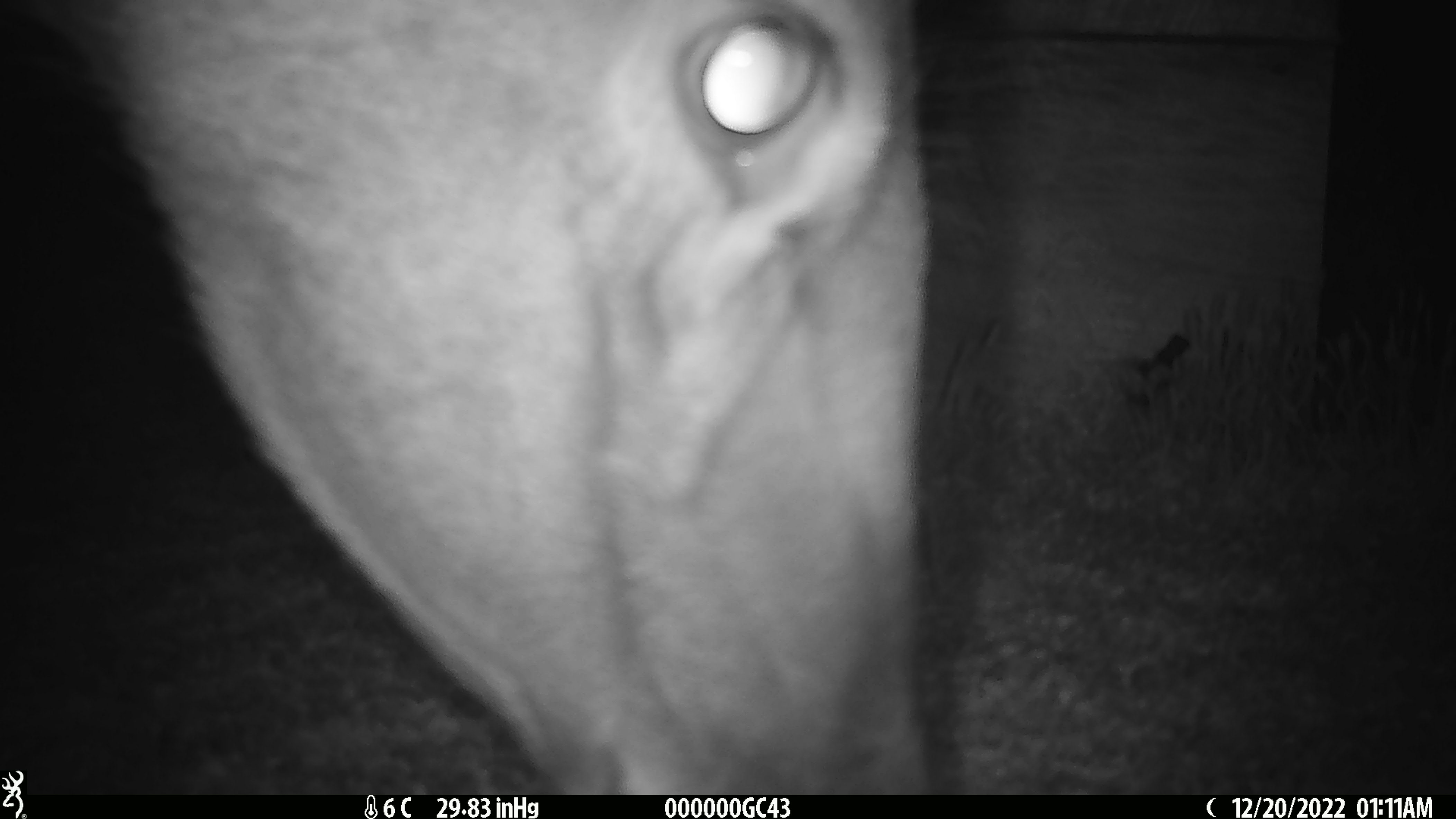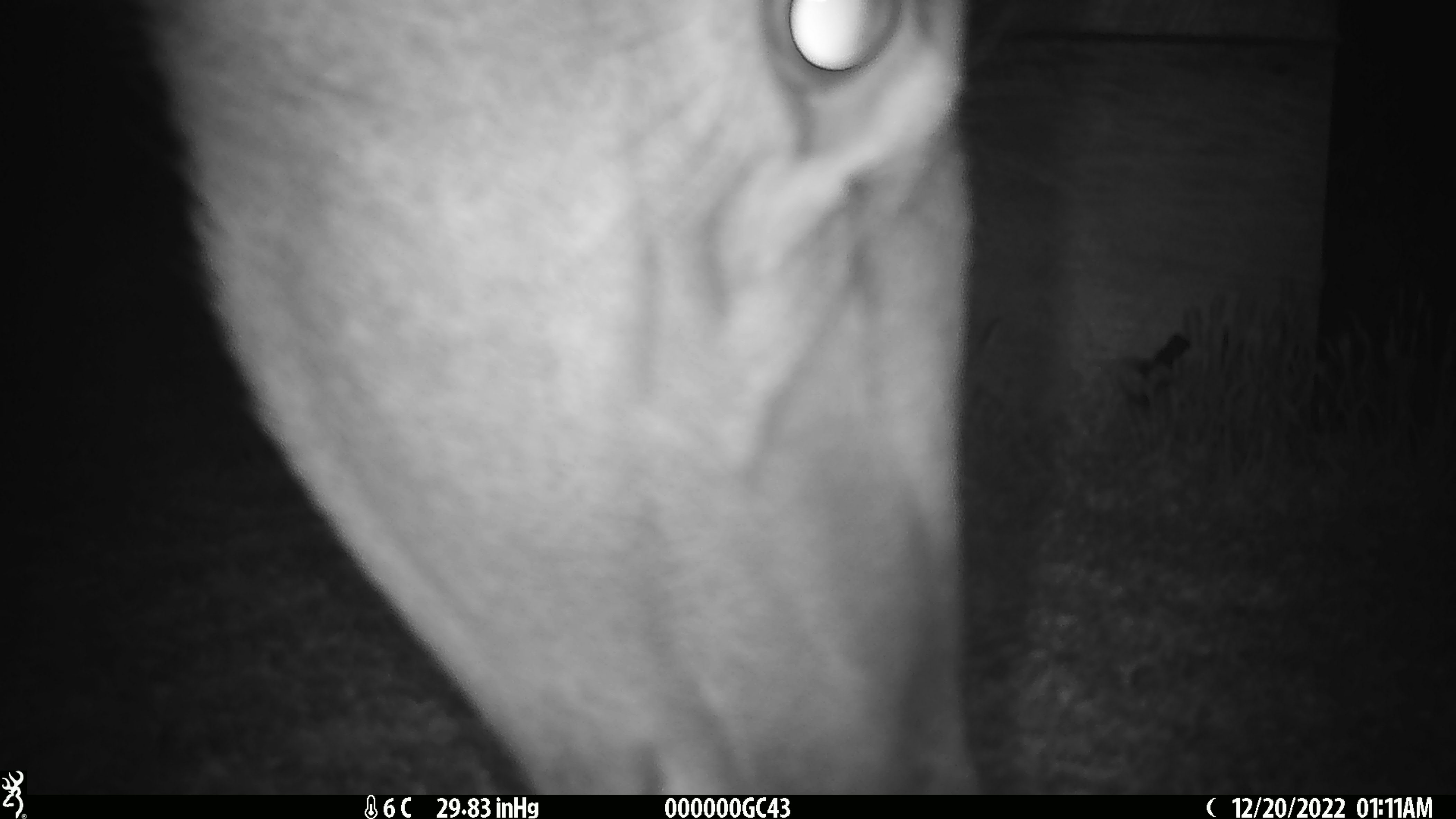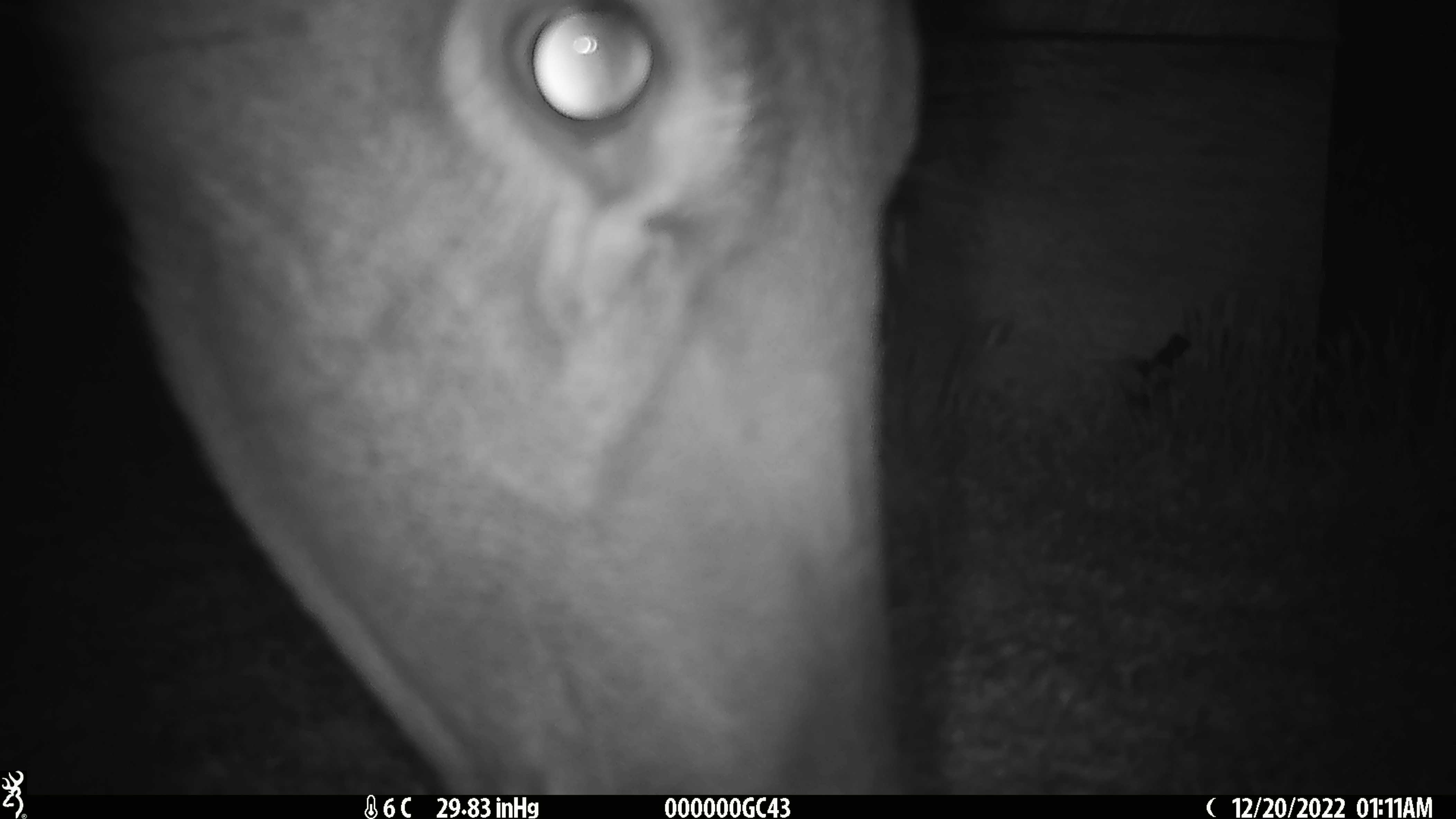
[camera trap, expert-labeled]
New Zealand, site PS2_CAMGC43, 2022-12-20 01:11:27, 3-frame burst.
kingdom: Animalia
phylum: Chordata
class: Mammalia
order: Artiodactyla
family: Cervidae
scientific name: Cervidae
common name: deer